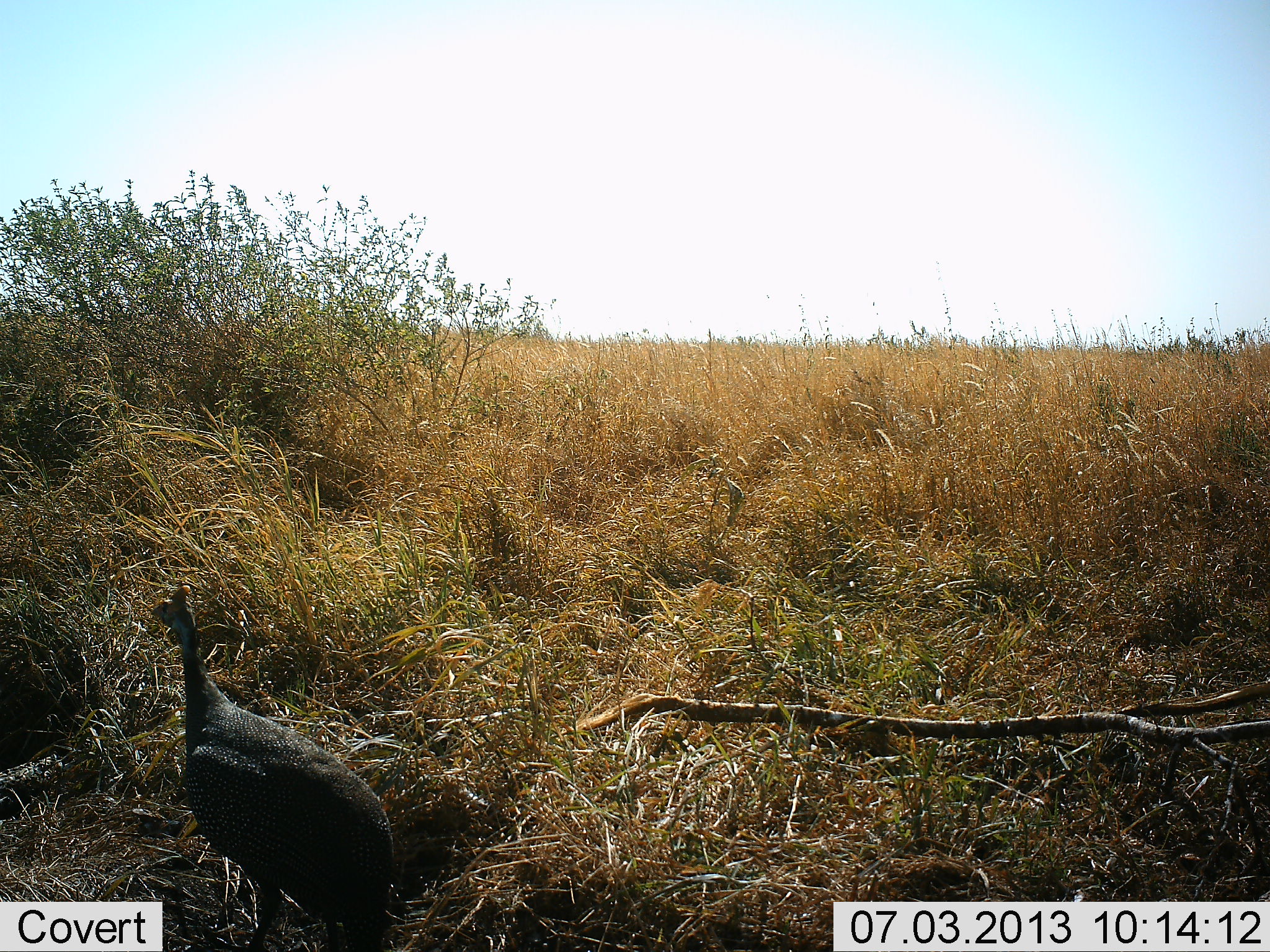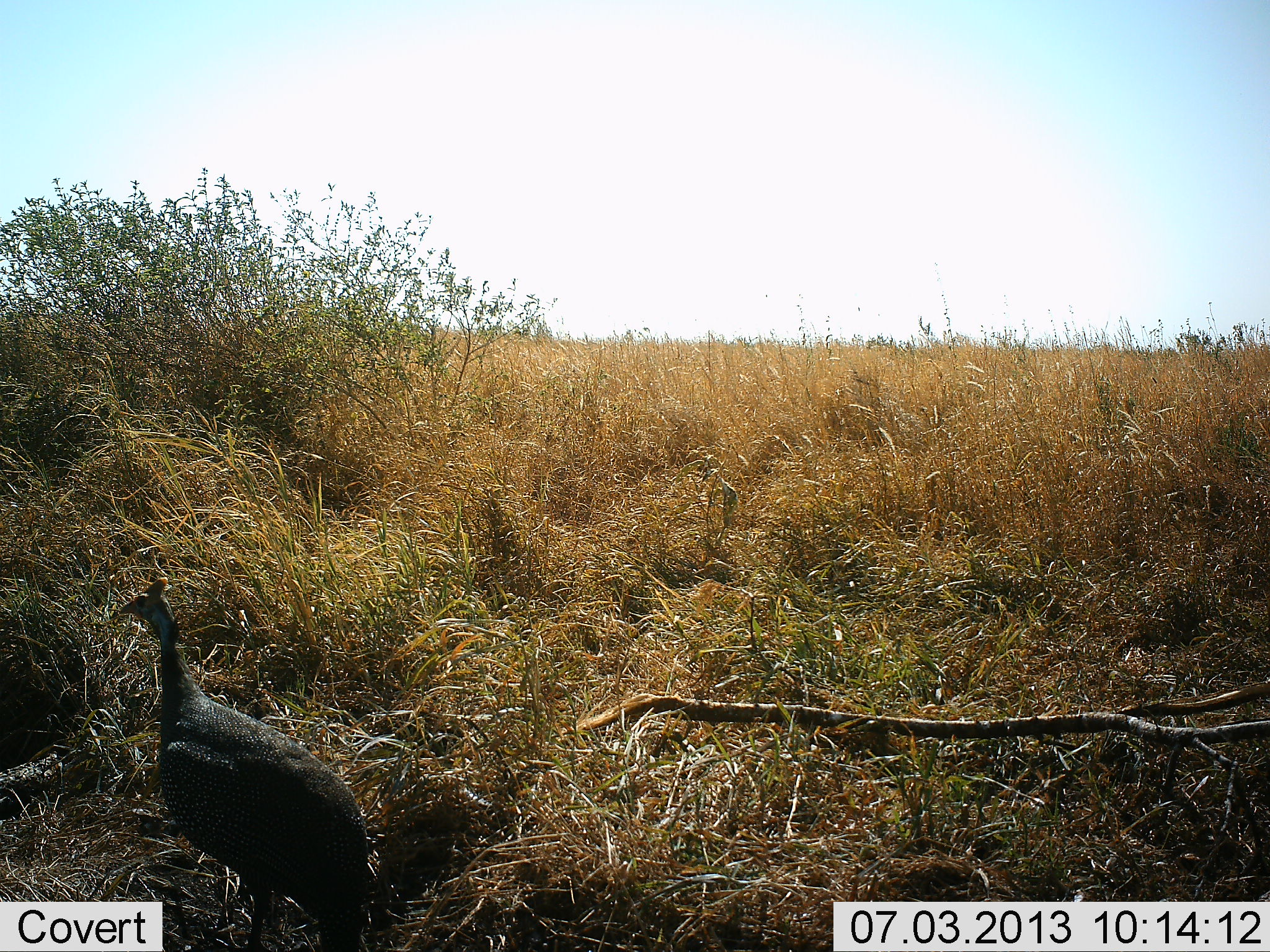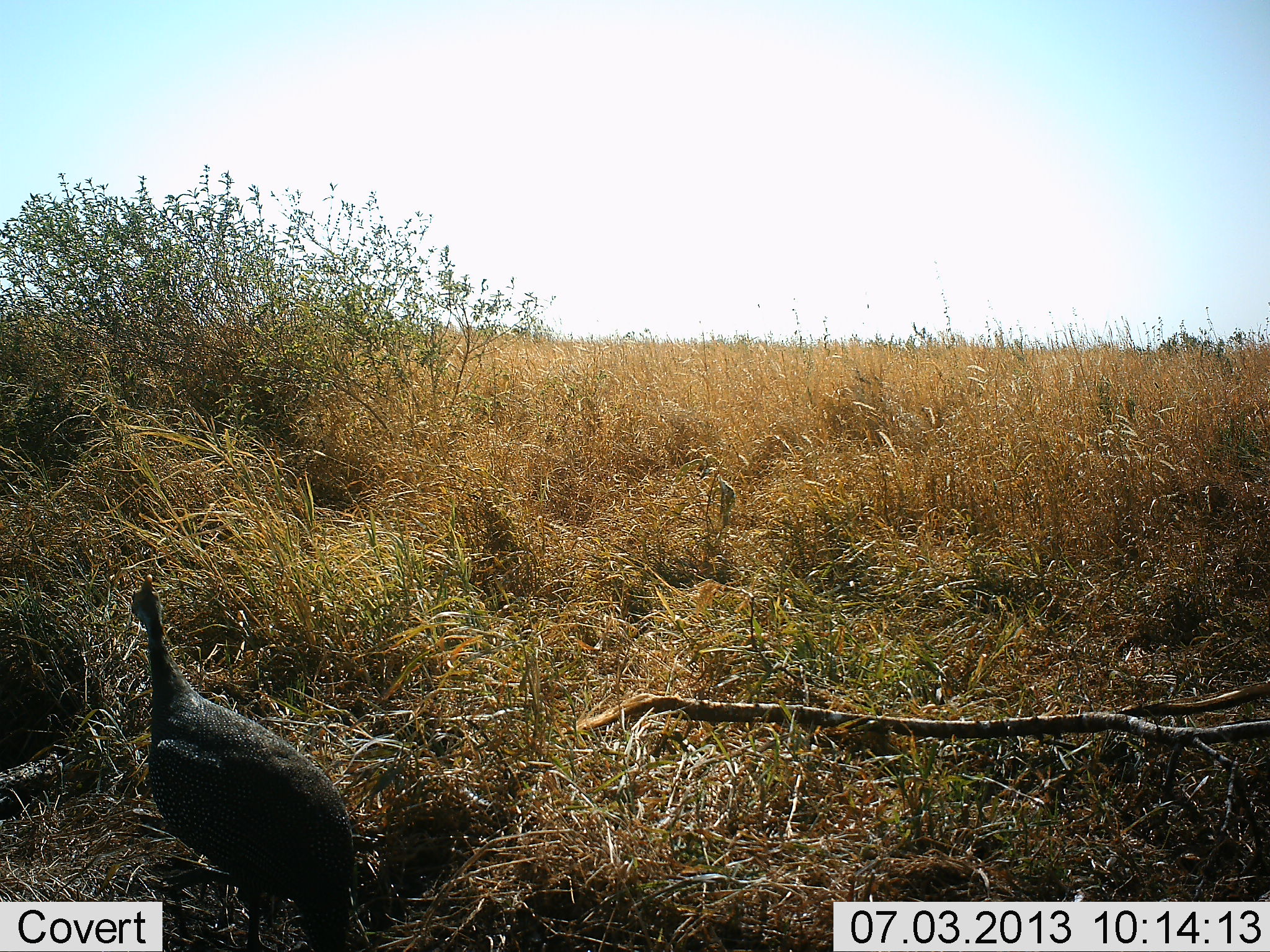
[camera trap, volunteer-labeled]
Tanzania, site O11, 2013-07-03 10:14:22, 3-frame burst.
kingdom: Animalia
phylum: Chordata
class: Aves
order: Galliformes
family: Numididae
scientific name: Numididae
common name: guinea fowl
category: guineafowl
Guineafowl (guinea fowl) (Numididae), count 1. Behavior (volunteer vote fractions): standing 70%, resting 0%, moving 30%, interacting 0%. Young present (vote fraction): 0%. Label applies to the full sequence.